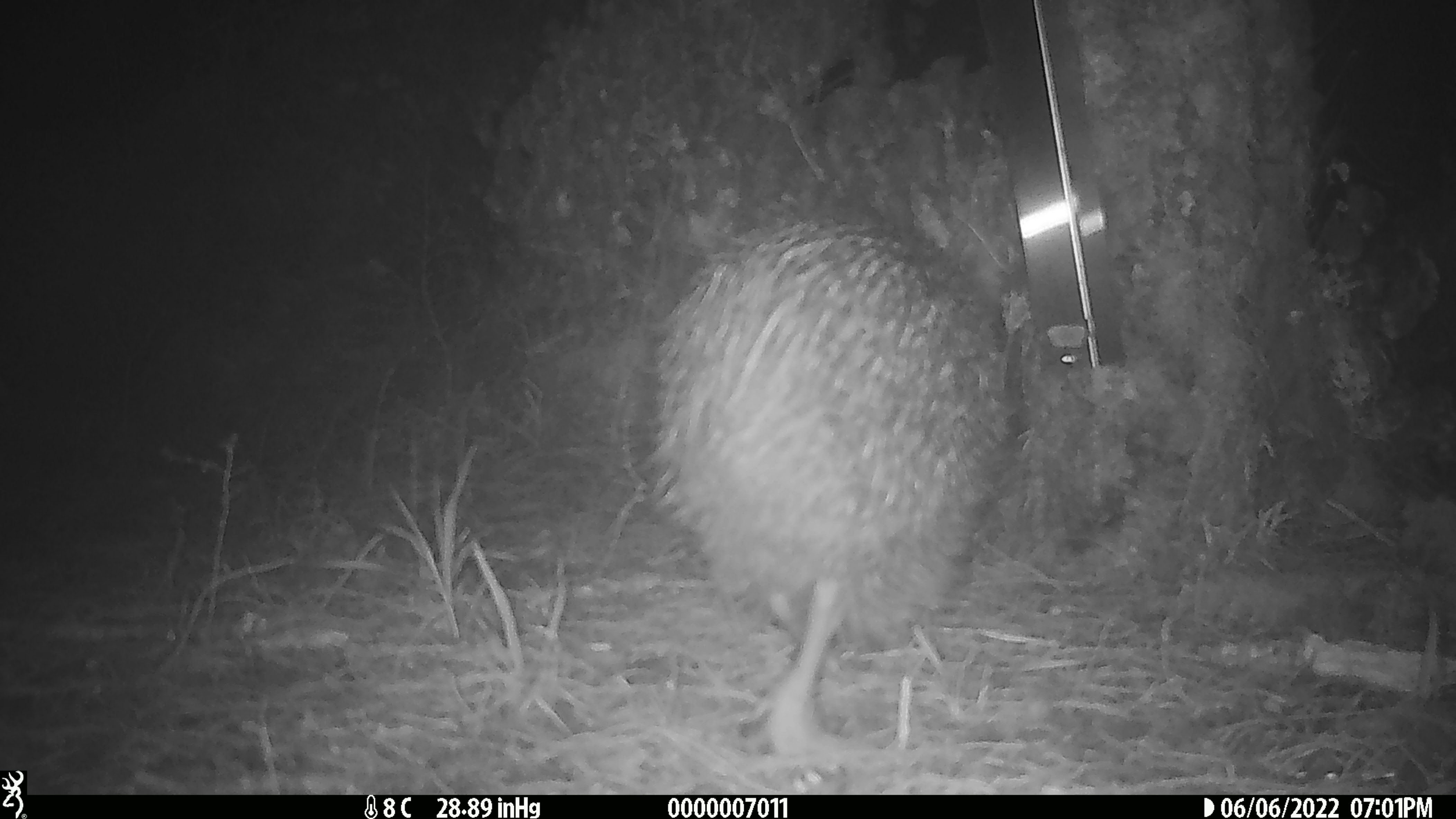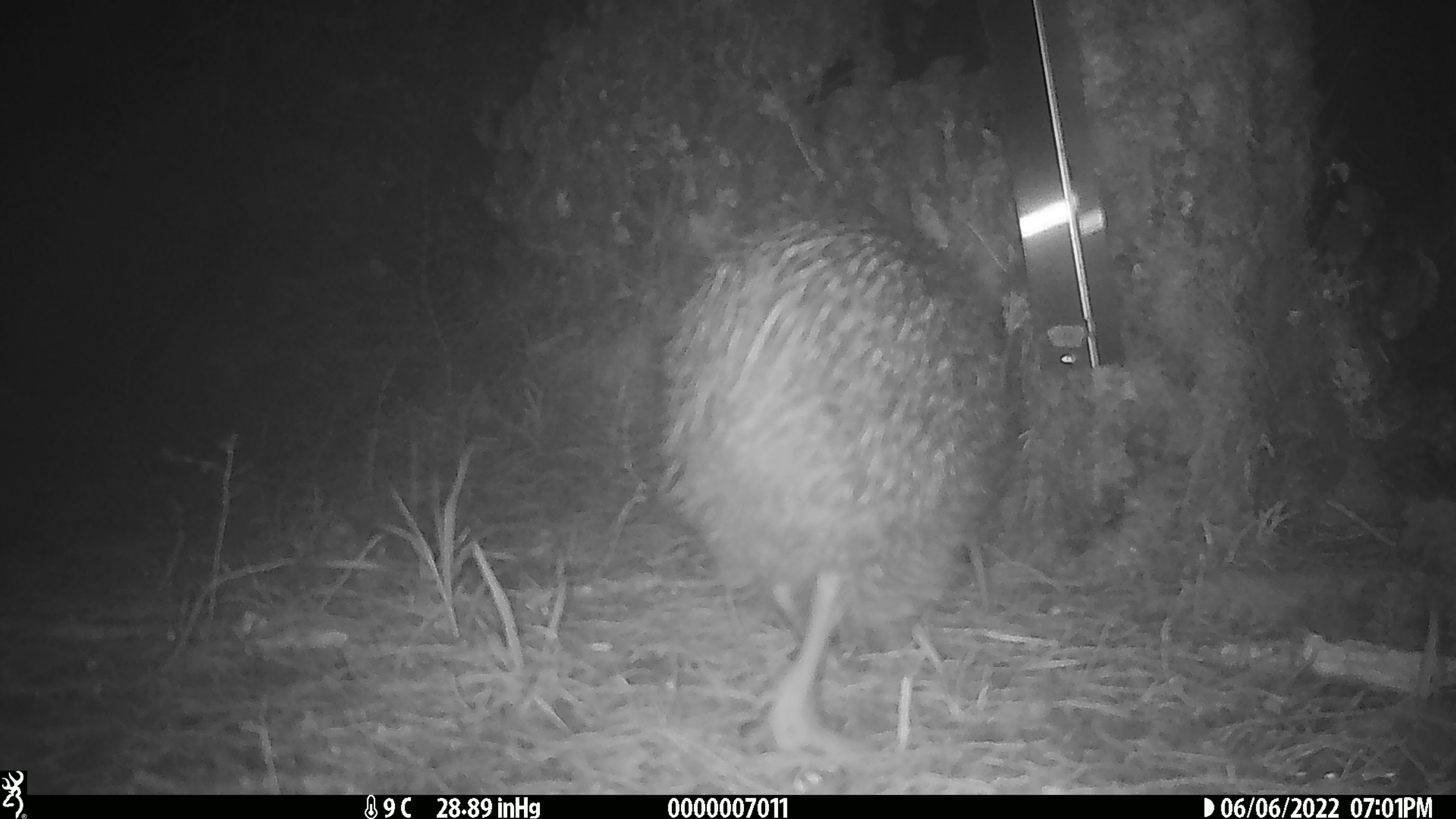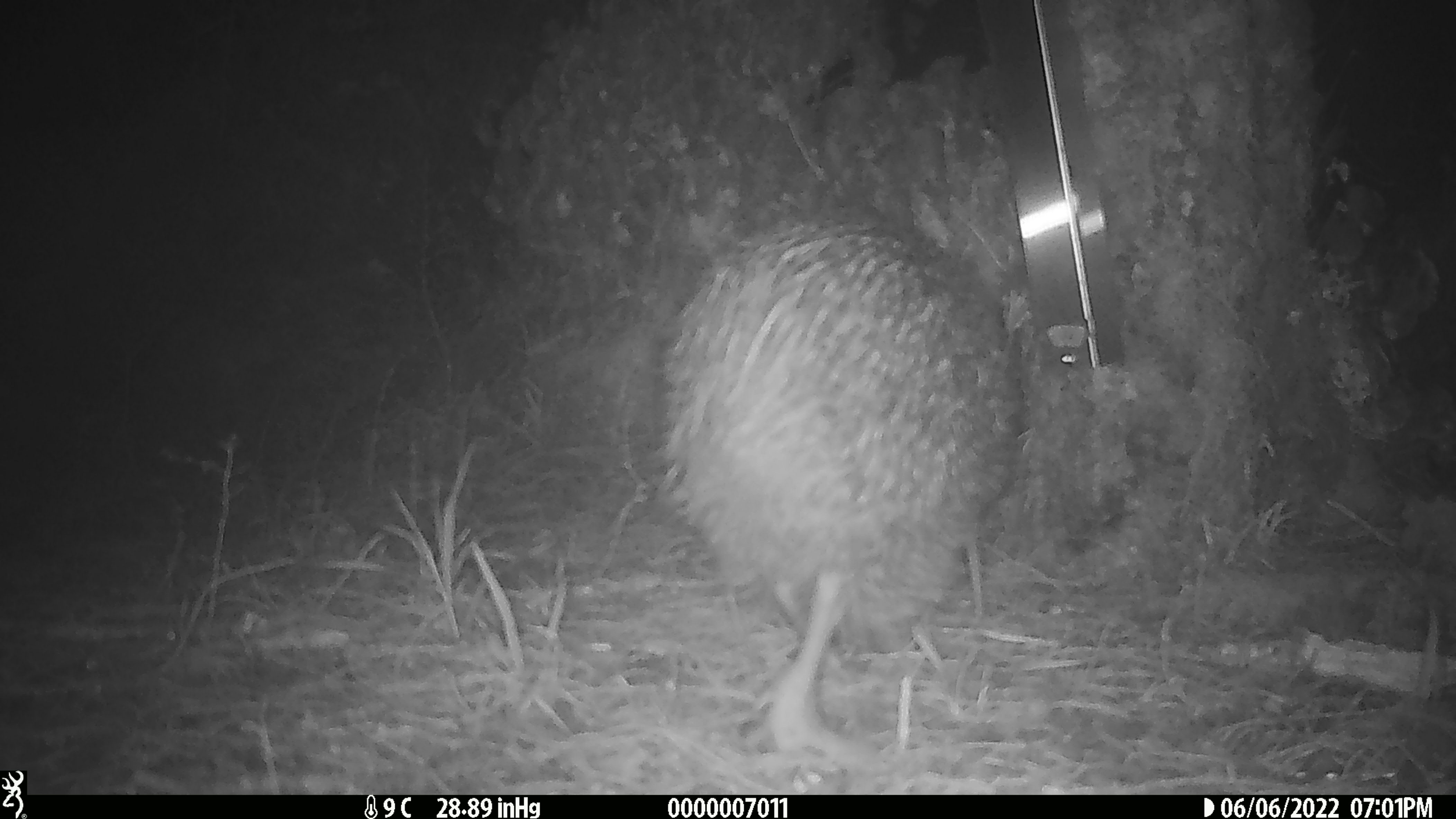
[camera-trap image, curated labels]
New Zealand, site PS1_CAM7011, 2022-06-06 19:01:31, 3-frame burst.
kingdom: Animalia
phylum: Chordata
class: Aves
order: Apterygiformes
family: Apterygidae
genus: Apteryx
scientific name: Apteryx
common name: kiwi